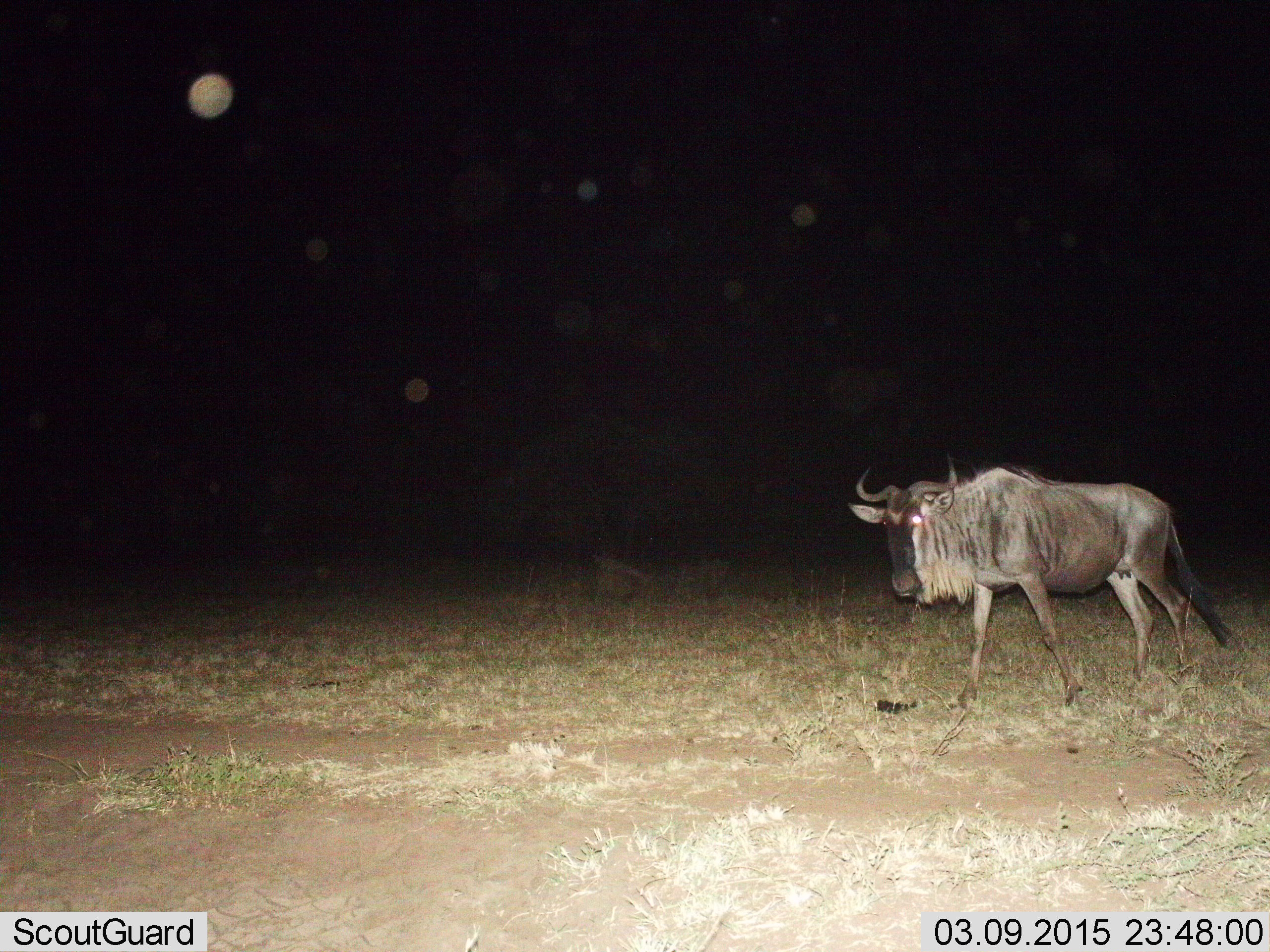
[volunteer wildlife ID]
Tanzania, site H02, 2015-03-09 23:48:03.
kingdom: Animalia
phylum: Chordata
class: Mammalia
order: Artiodactyla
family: Bovidae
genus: Connochaetes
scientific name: Connochaetes taurinus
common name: blue wildebeest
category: wildebeest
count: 1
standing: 20%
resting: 0%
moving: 80%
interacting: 0%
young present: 0%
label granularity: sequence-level